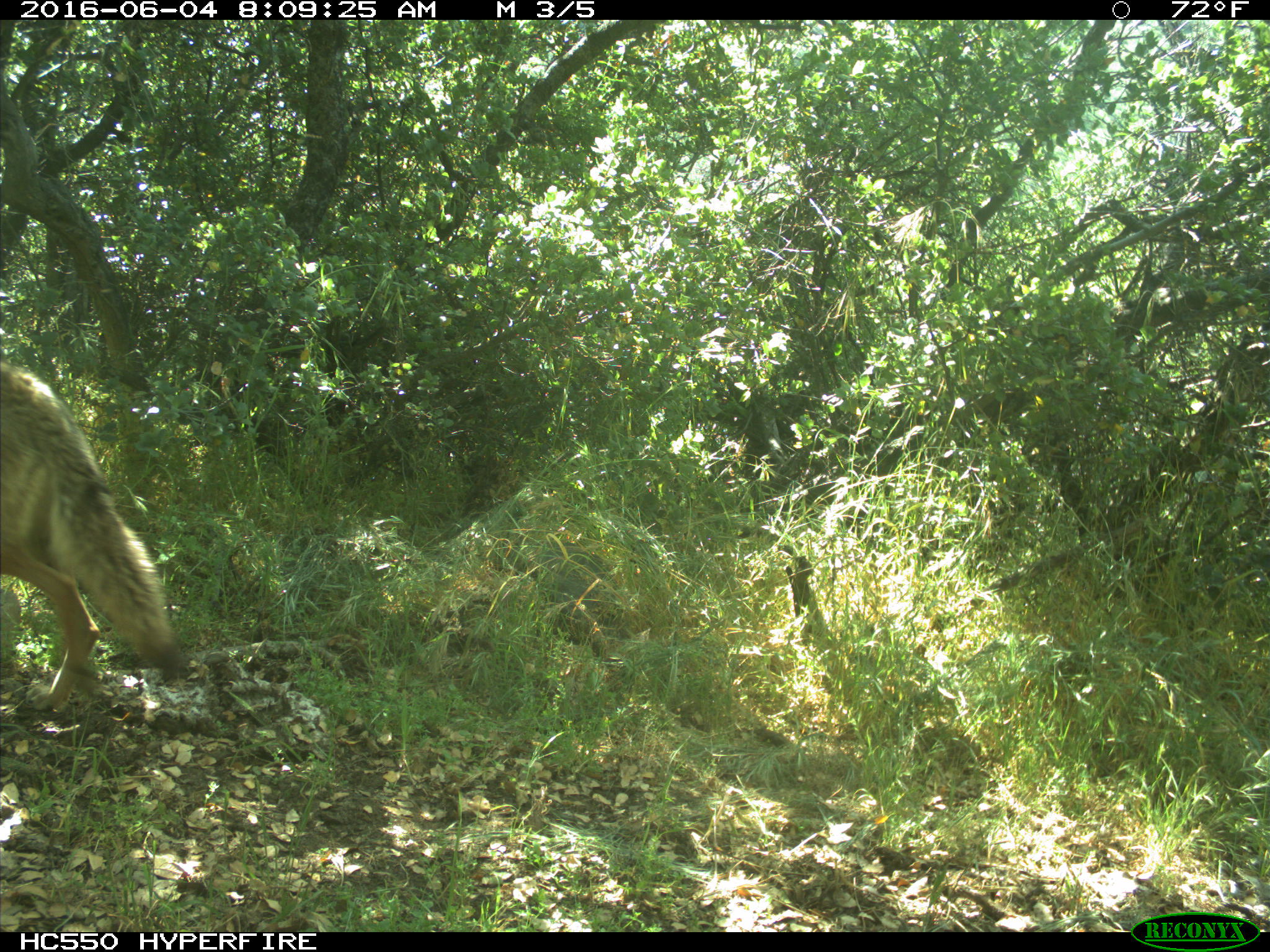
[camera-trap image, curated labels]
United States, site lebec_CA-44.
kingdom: Animalia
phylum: Chordata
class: Mammalia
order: Carnivora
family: Canidae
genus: Canis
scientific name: Canis latrans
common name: coyote